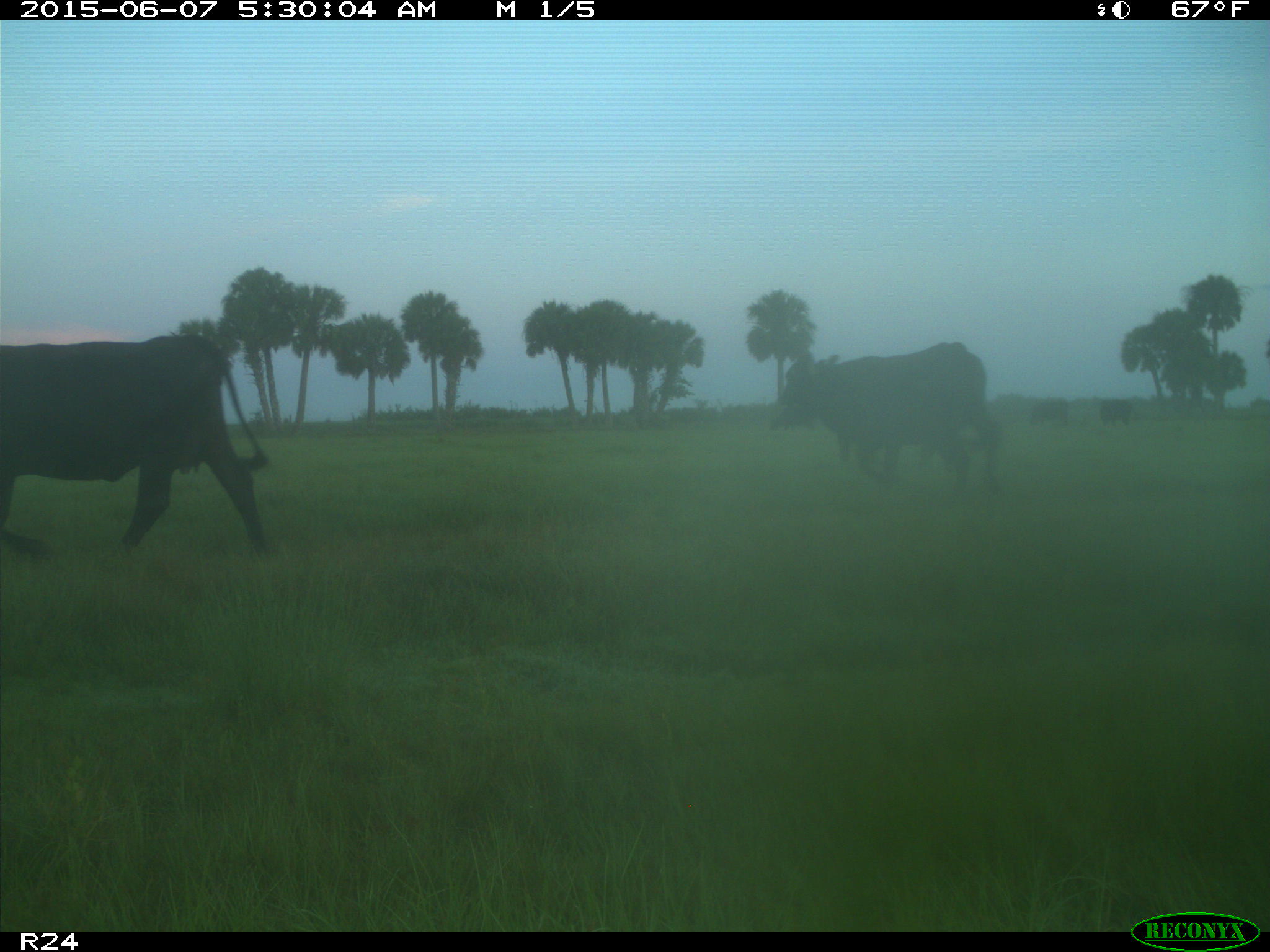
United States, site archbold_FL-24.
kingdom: Animalia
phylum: Chordata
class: Mammalia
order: Artiodactyla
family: Bovidae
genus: Bos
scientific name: Bos taurus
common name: domestic cow